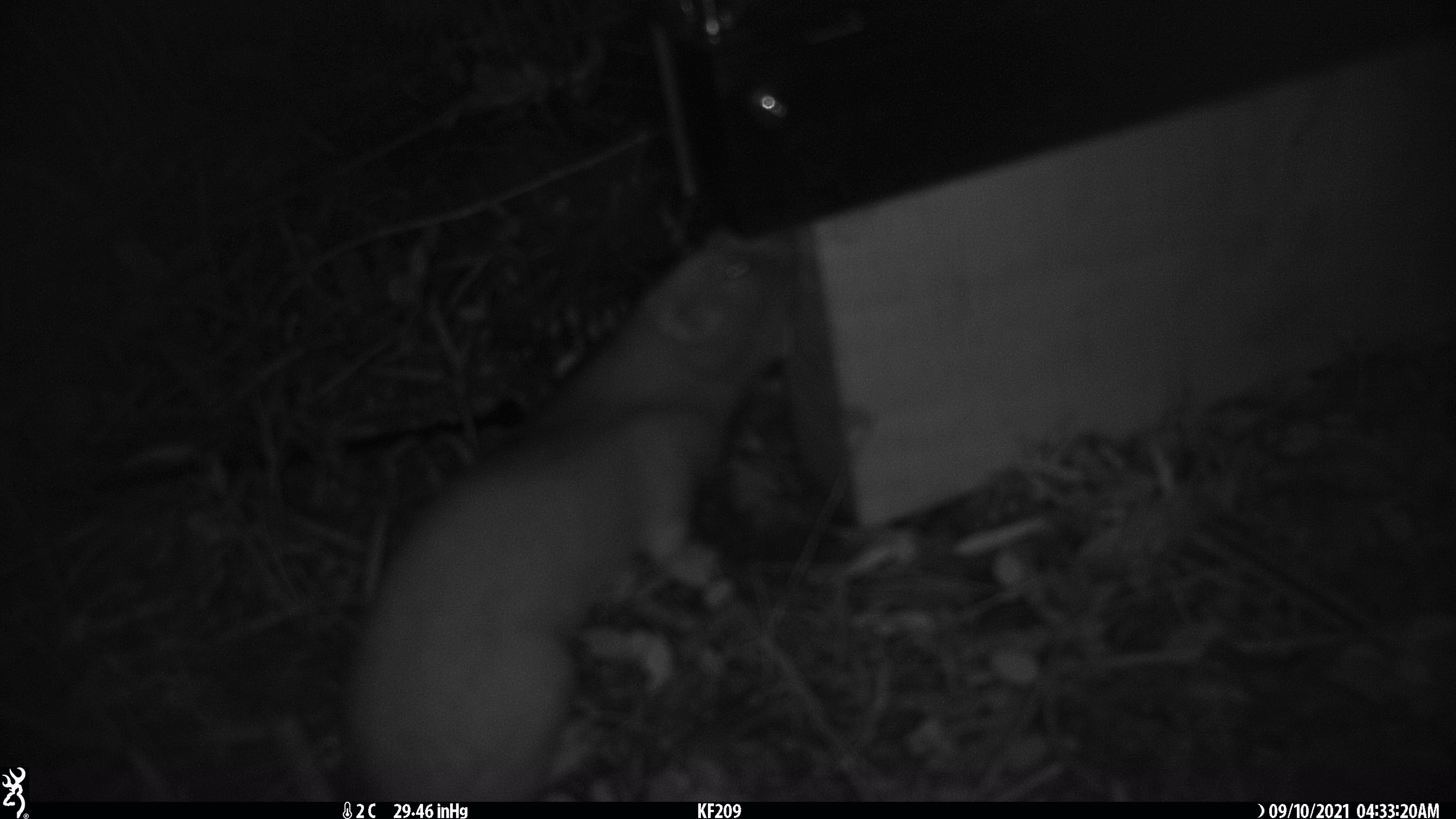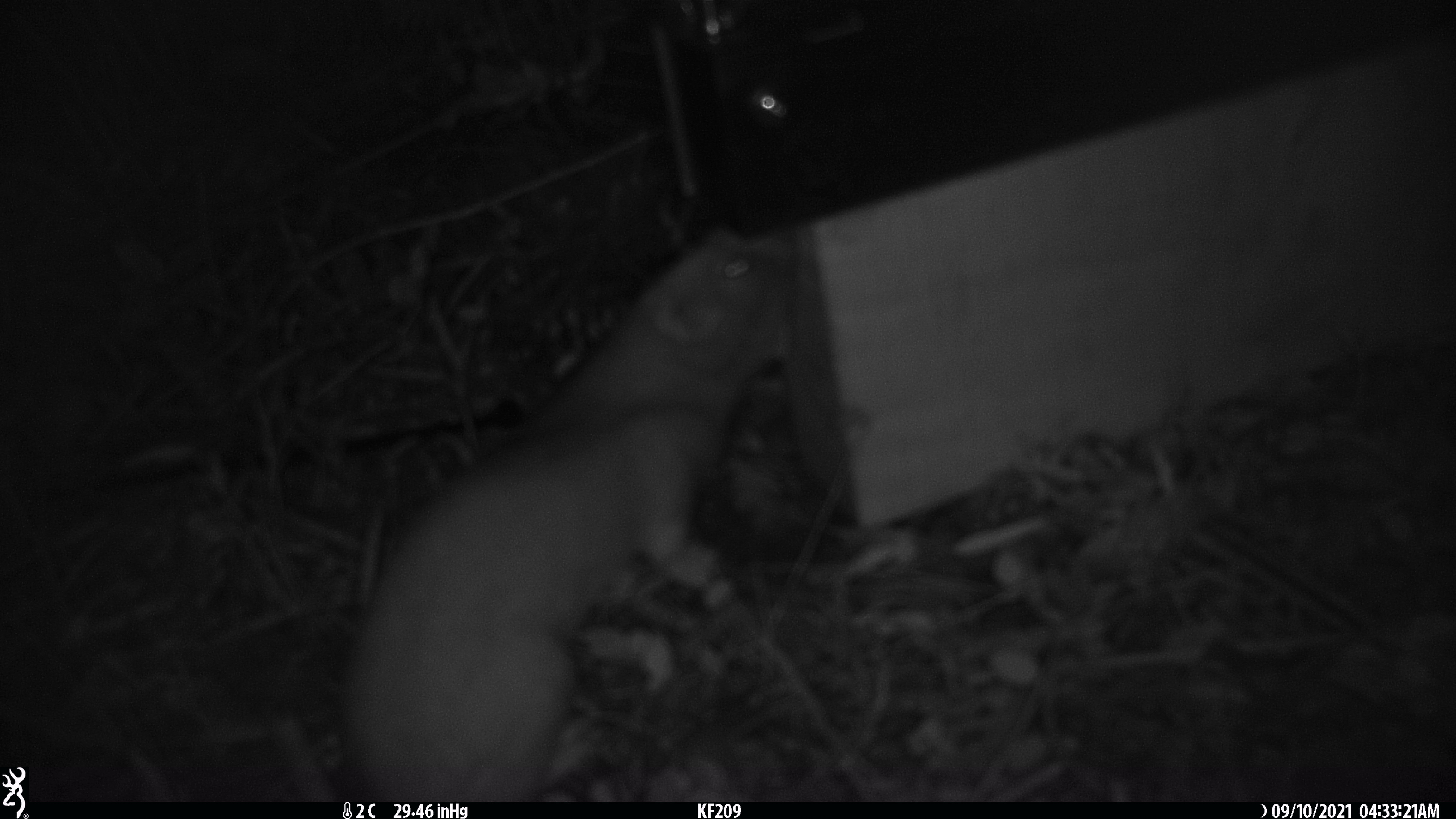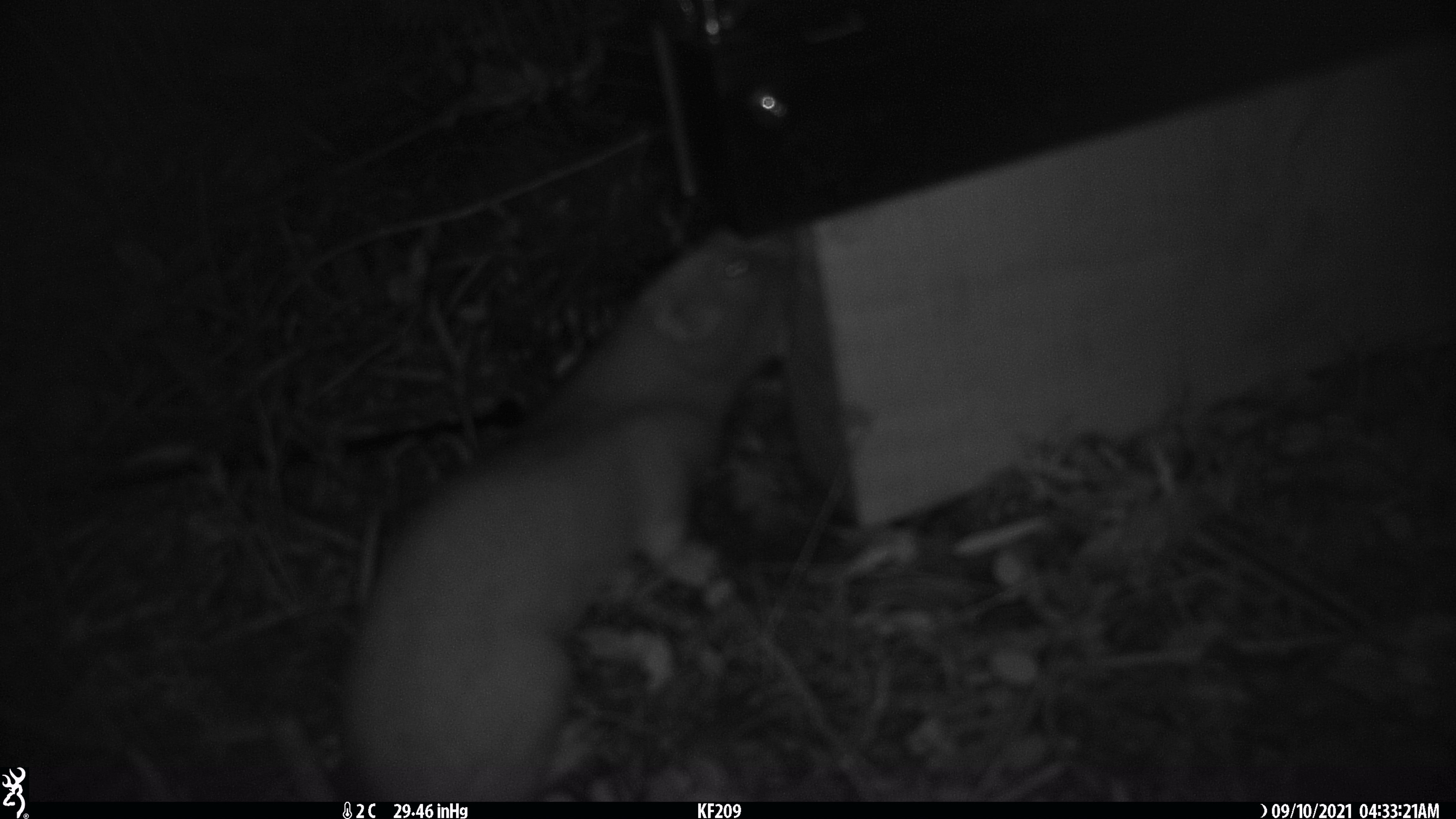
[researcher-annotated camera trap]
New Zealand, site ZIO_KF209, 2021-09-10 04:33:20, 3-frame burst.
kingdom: Animalia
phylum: Chordata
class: Mammalia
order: Carnivora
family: Mustelidae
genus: Mustela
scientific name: Mustela erminea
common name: stoat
Stoat (Mustela erminea).